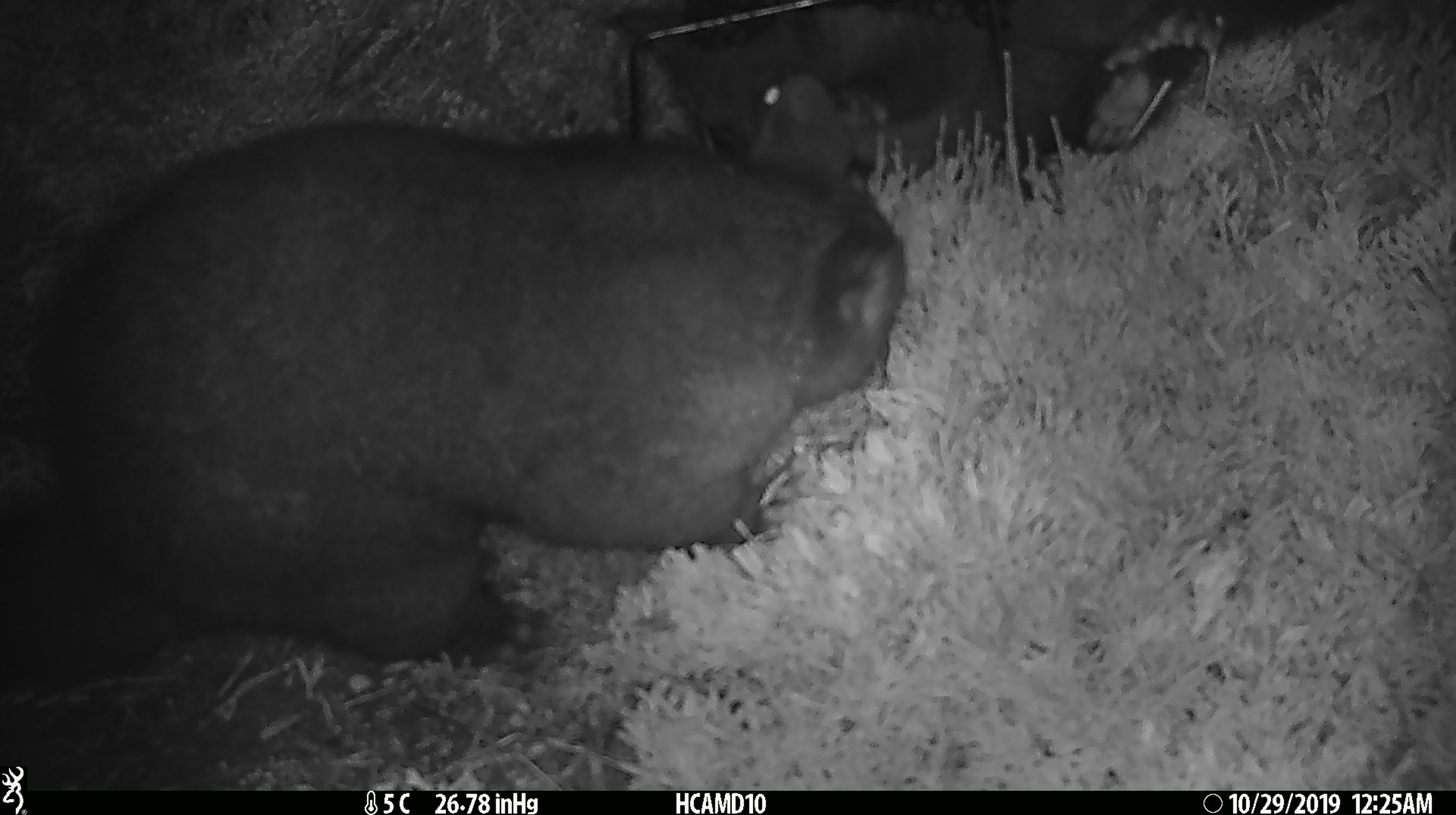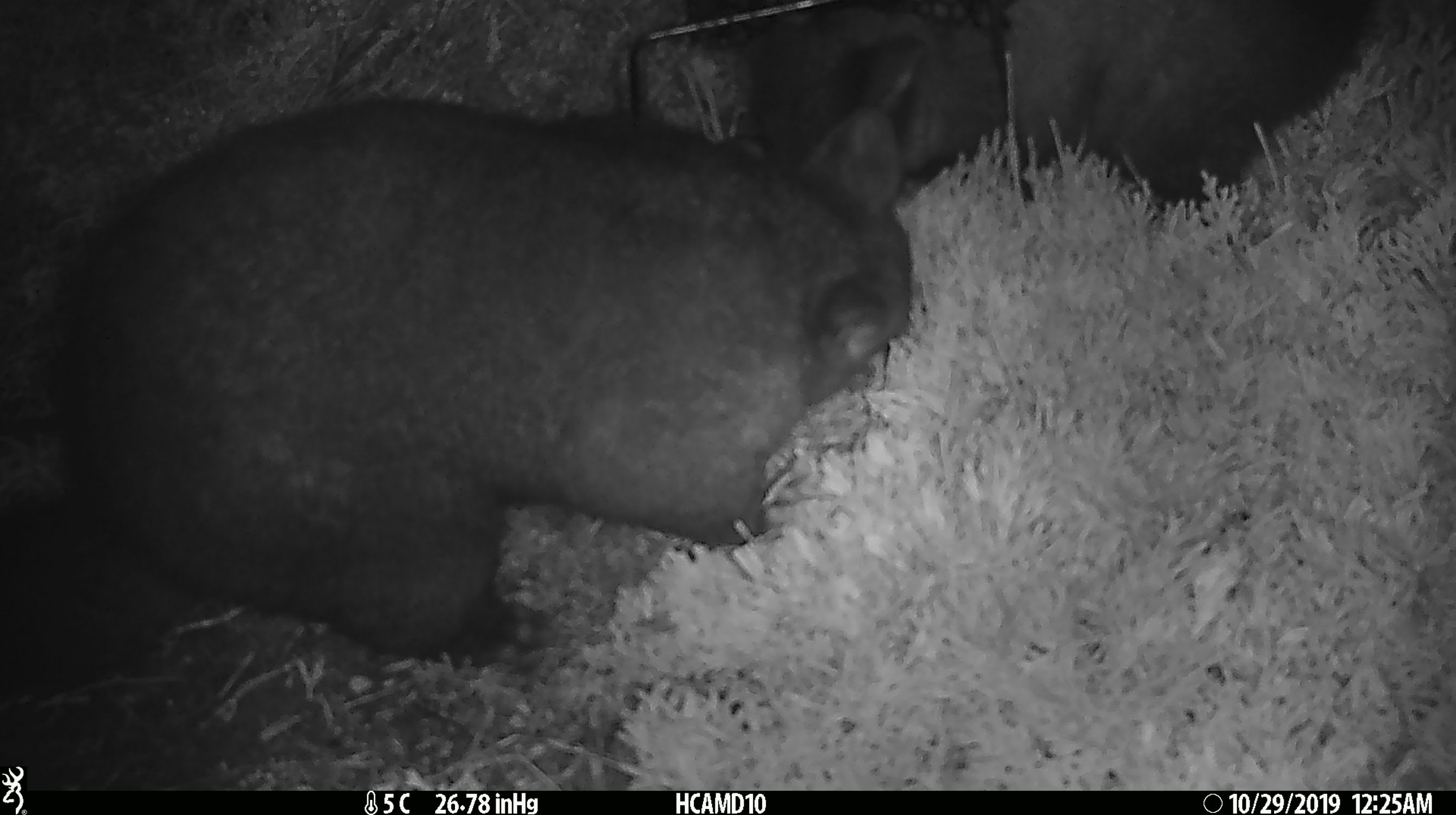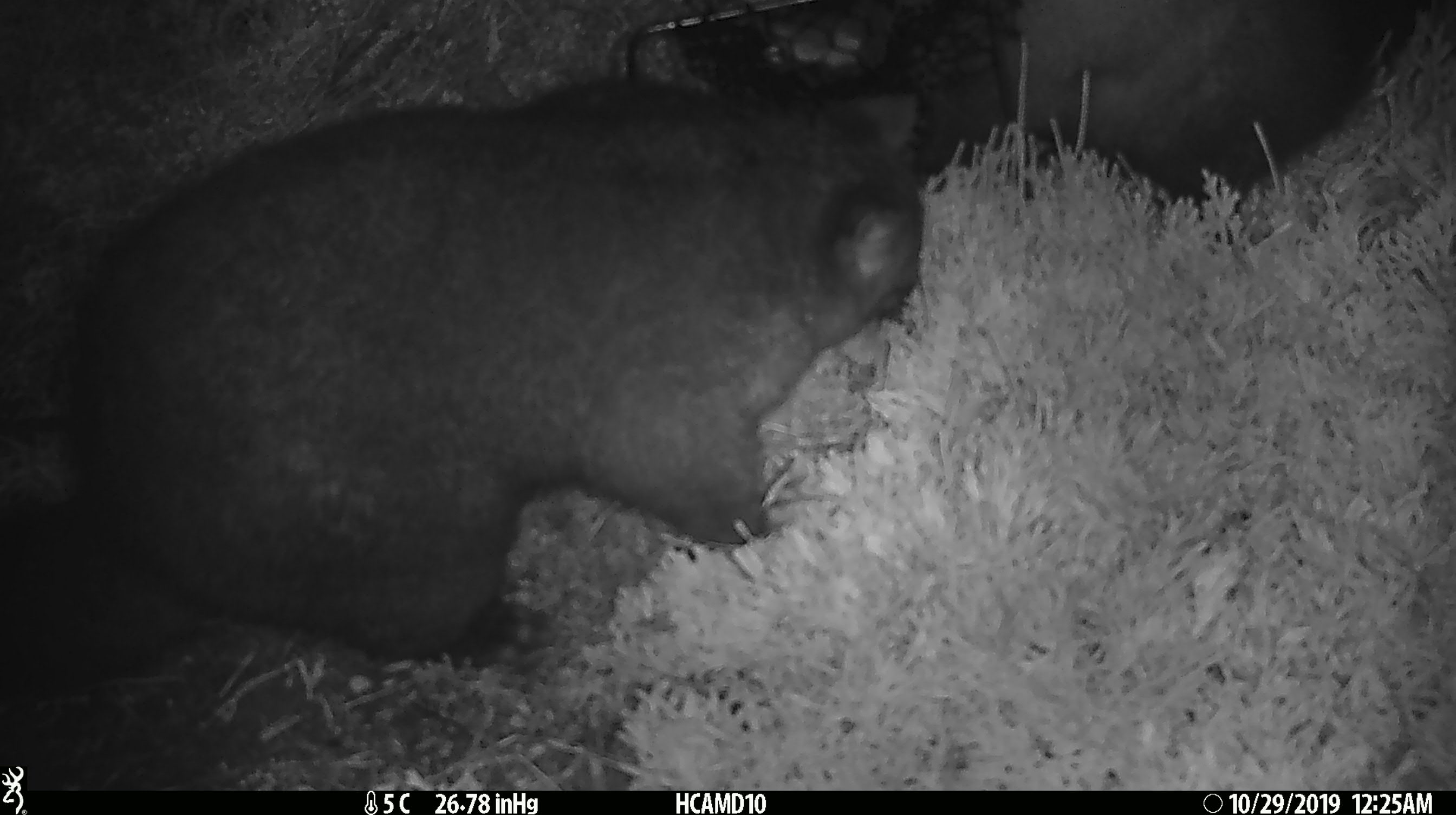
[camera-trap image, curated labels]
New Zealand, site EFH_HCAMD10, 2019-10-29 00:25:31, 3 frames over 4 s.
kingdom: Animalia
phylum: Chordata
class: Mammalia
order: Diprotodontia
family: Phalangeridae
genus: Trichosurus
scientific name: Trichosurus vulpecula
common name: common brushtail possum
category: possum